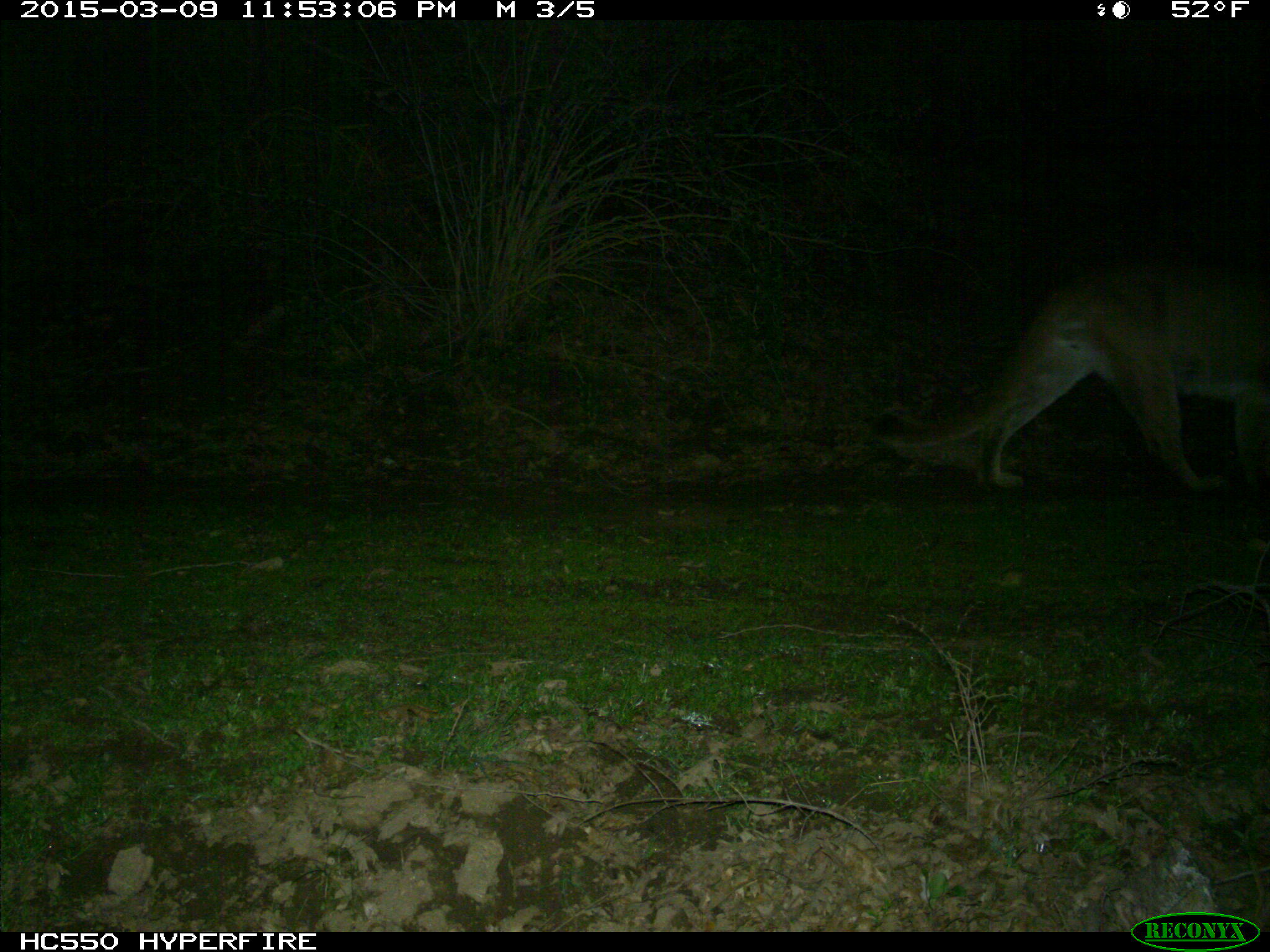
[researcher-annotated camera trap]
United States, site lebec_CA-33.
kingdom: Animalia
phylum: Chordata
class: Mammalia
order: Carnivora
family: Felidae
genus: Puma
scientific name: Puma concolor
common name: mountain lion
Puma concolor (mountain lion).